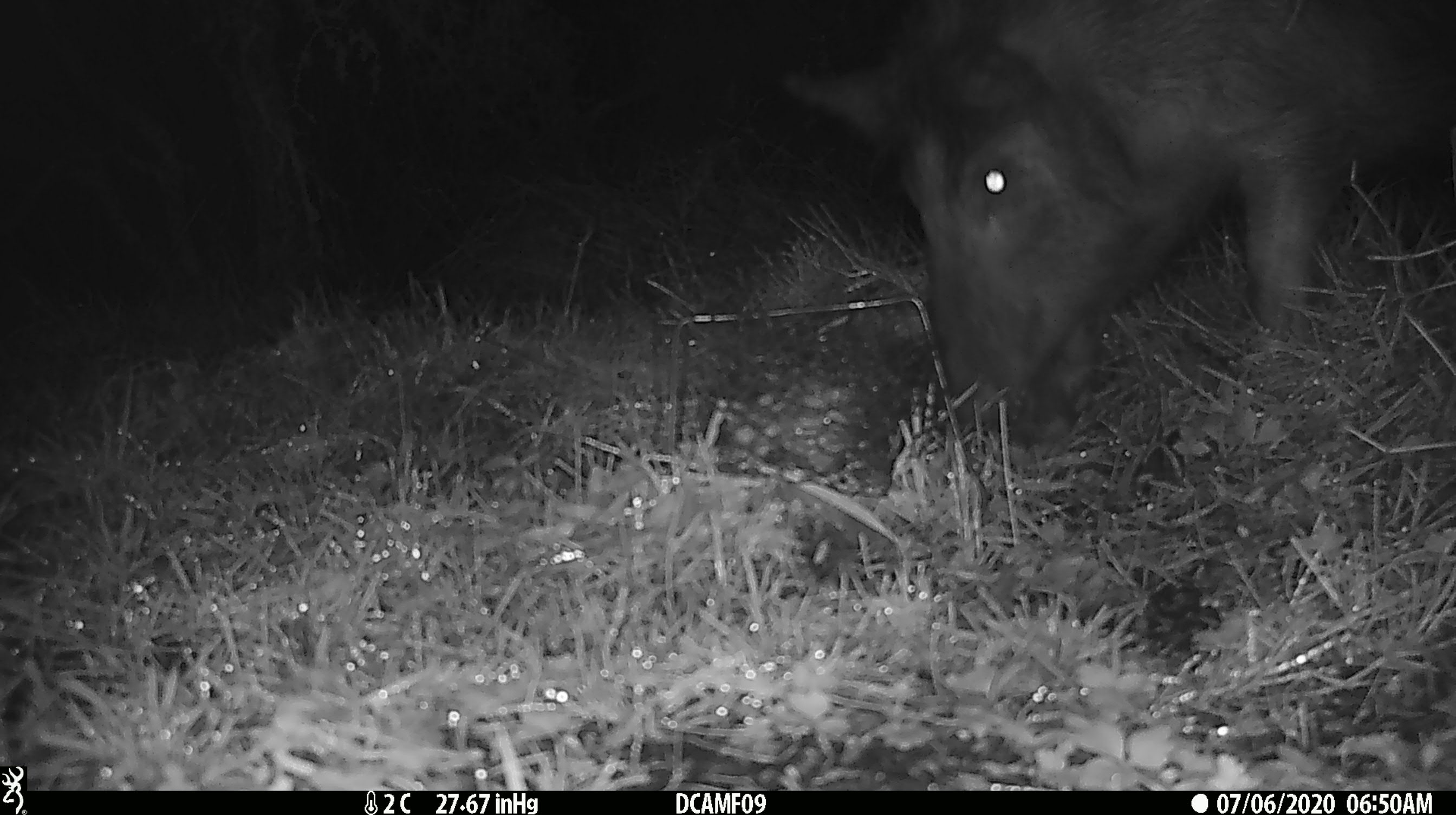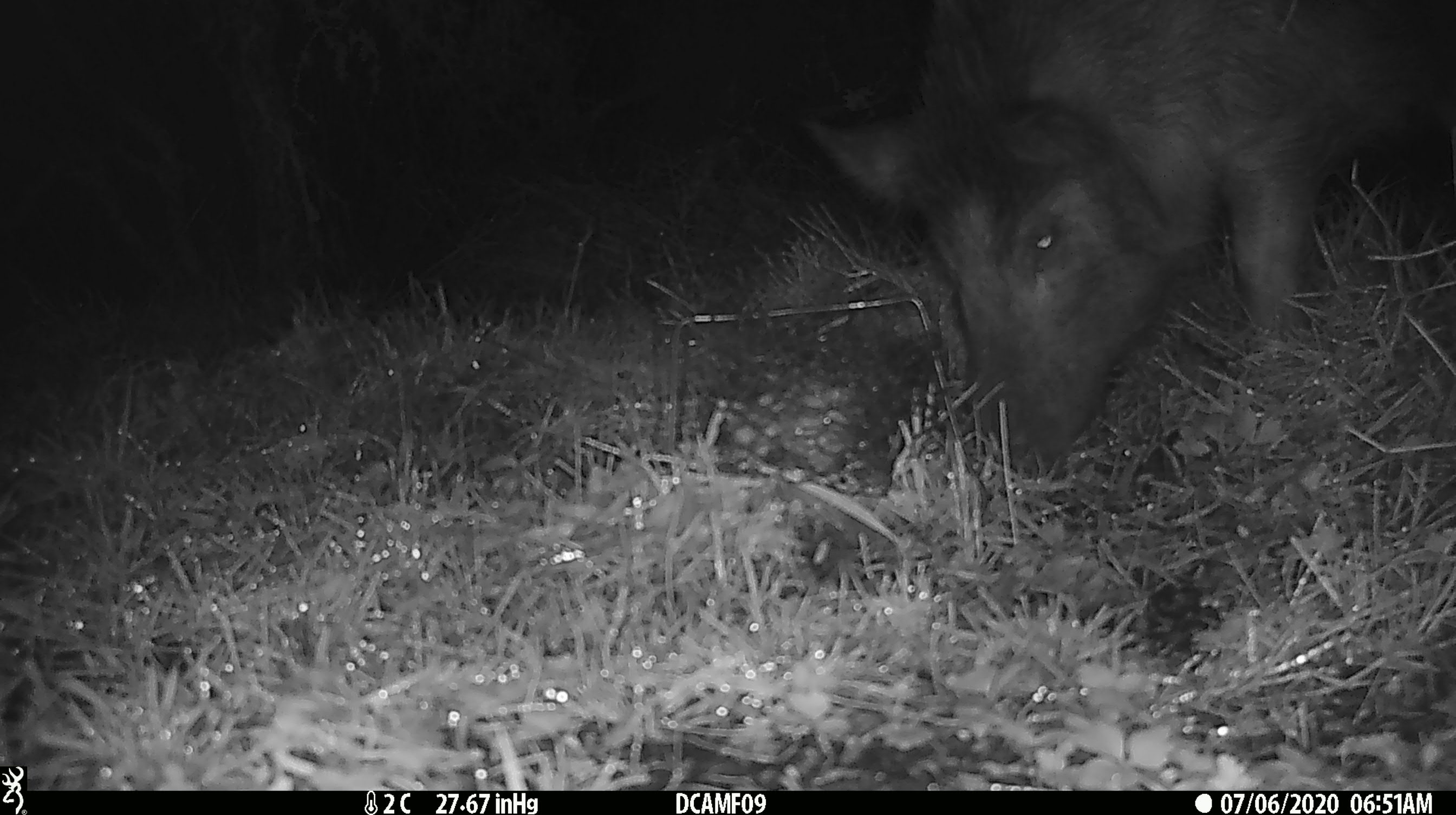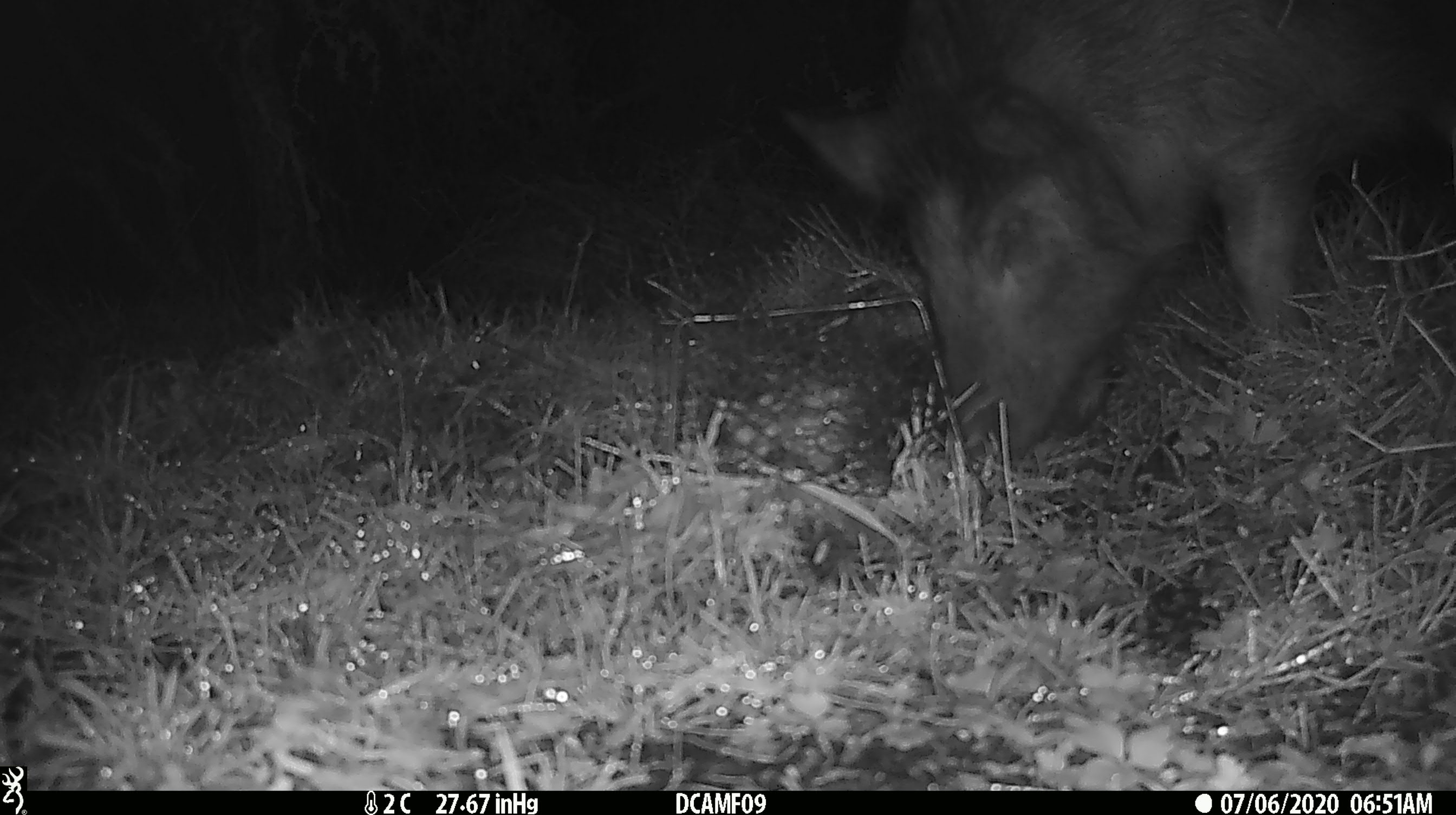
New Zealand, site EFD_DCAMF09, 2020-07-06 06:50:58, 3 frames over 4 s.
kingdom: Animalia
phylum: Chordata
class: Mammalia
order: Artiodactyla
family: Suidae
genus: Sus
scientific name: Sus scrofa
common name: pig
Pig (Sus scrofa).